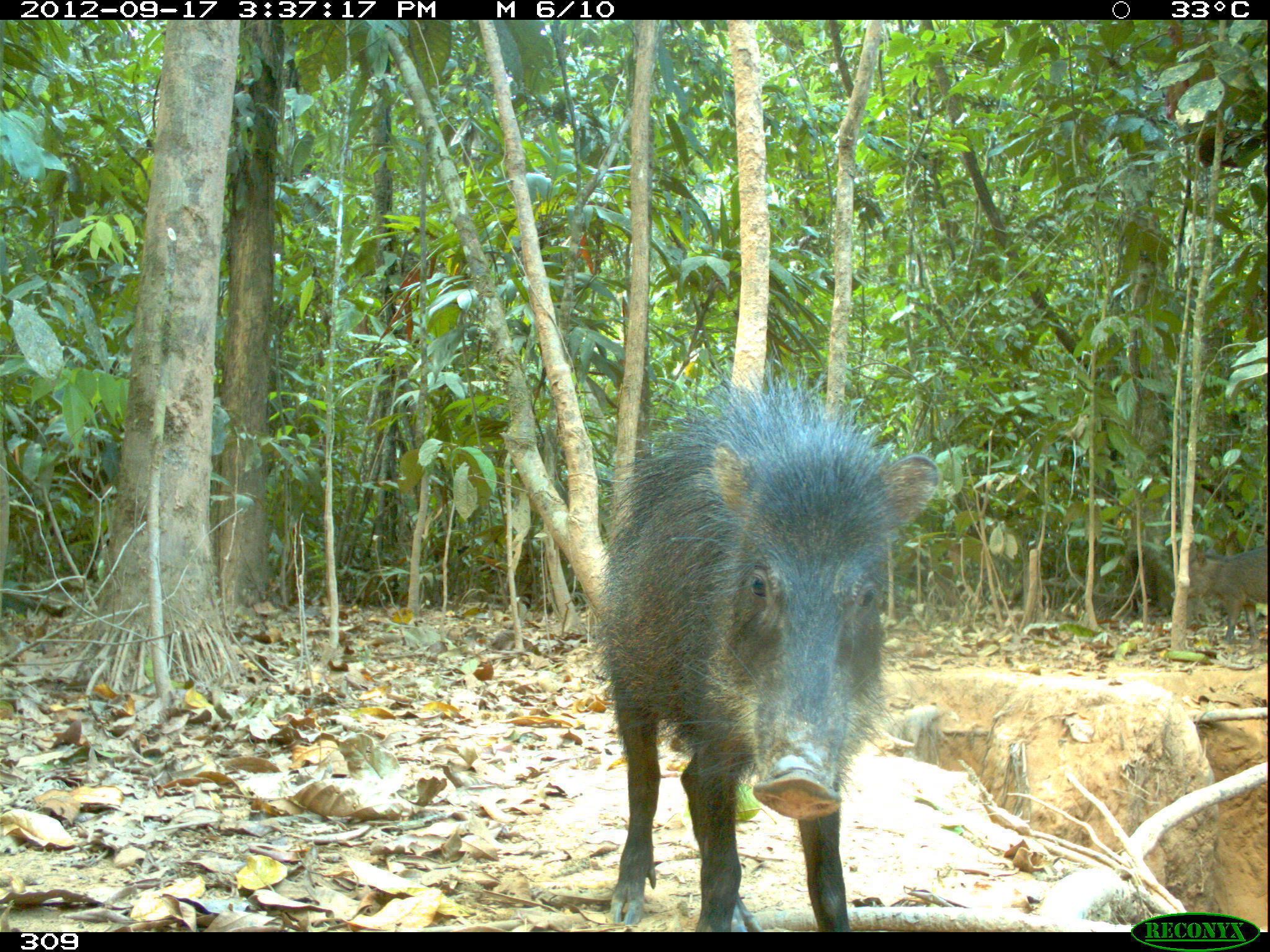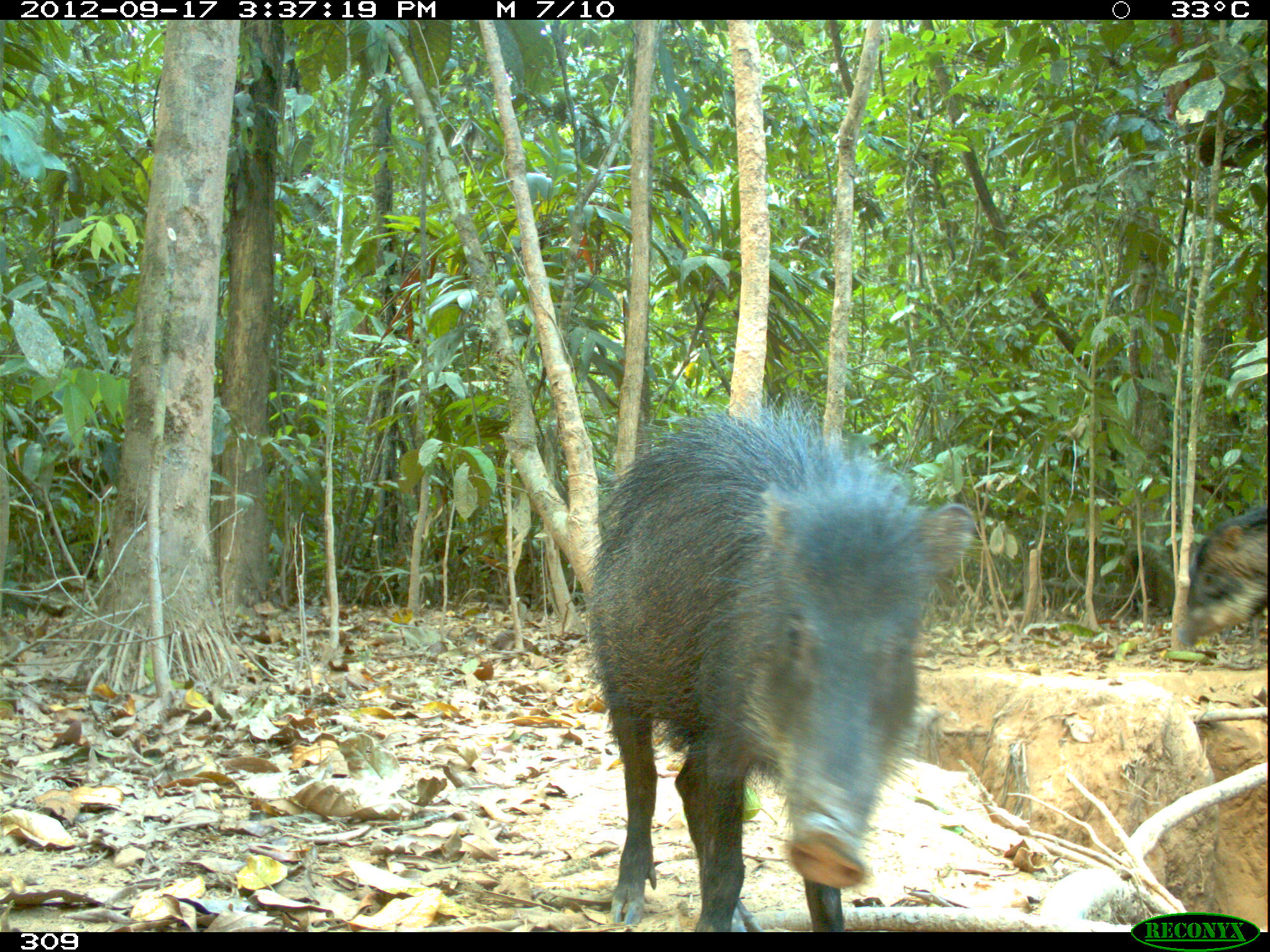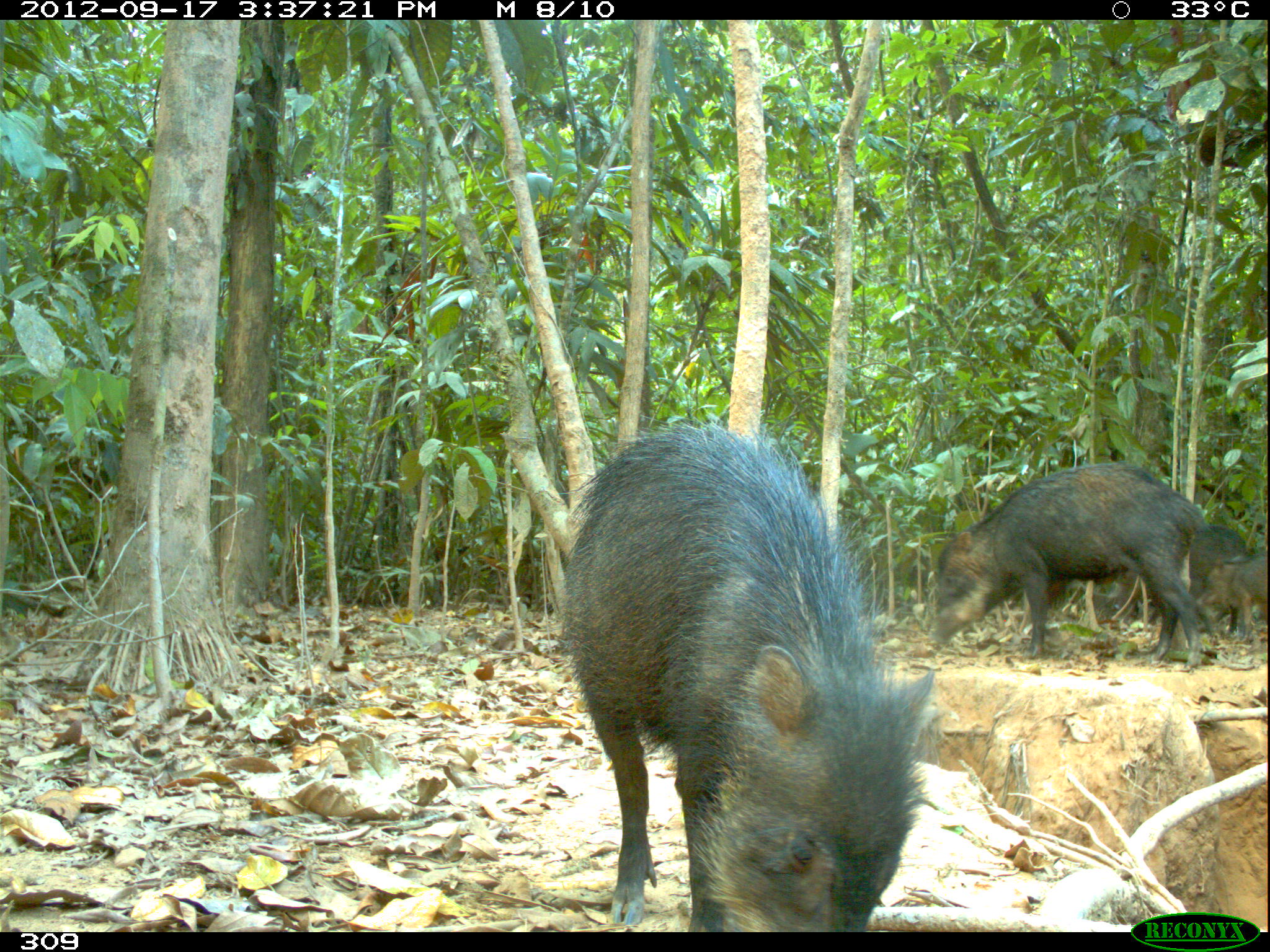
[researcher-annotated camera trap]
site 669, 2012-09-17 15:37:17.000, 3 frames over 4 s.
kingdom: Animalia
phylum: Chordata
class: Mammalia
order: Artiodactyla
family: Tayassuidae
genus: Tayassu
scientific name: Tayassu pecari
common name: white-lipped peccary